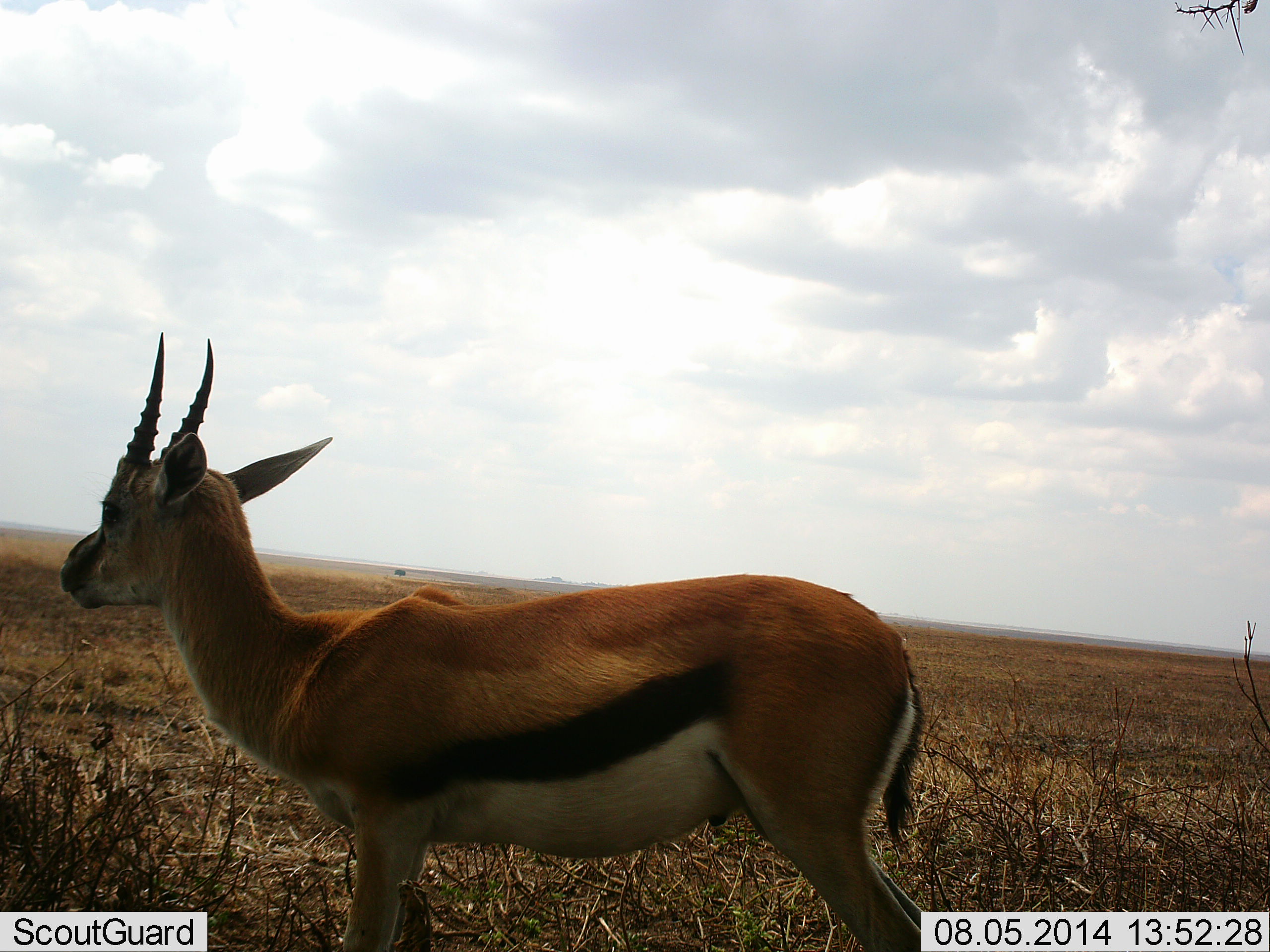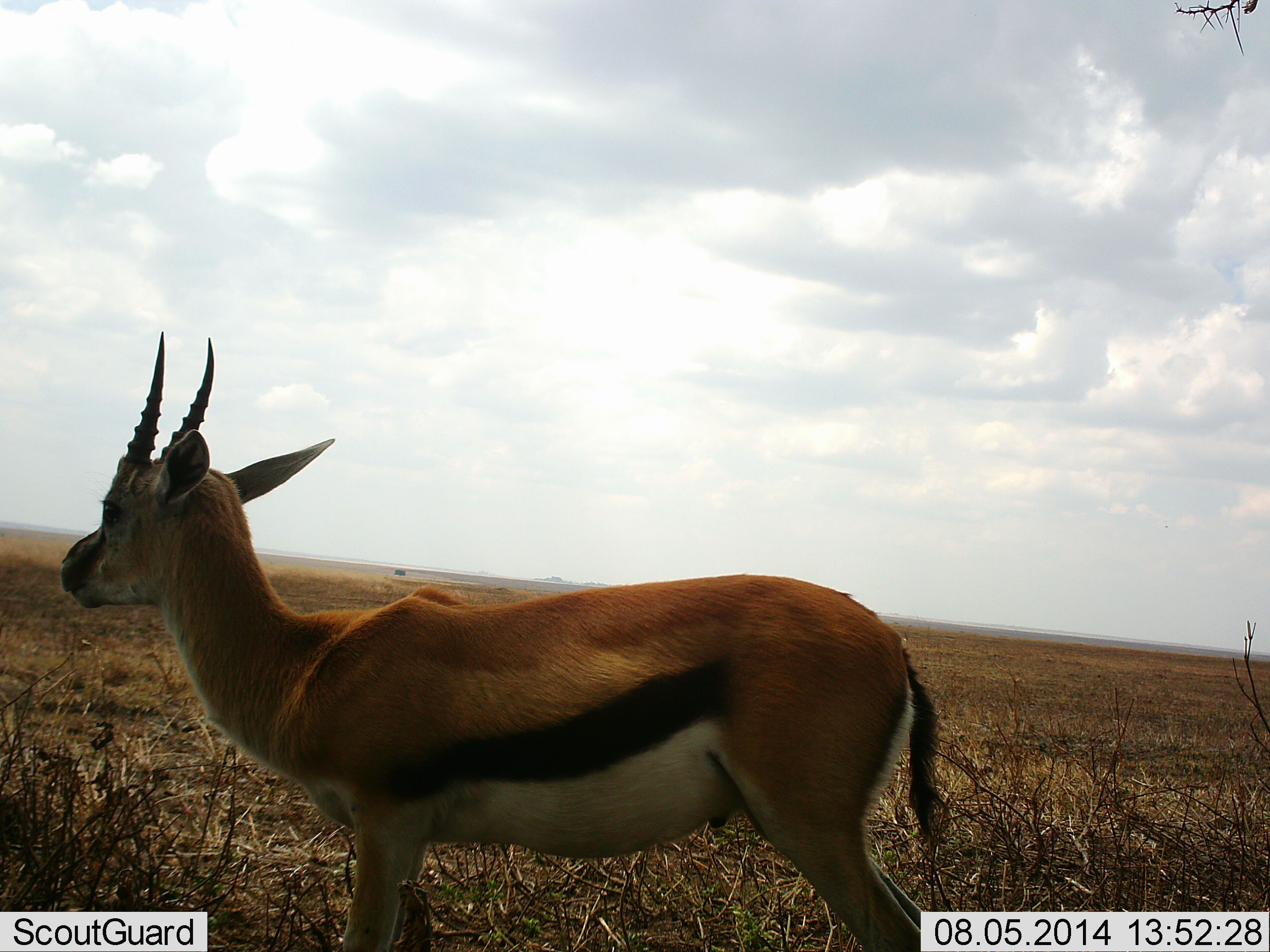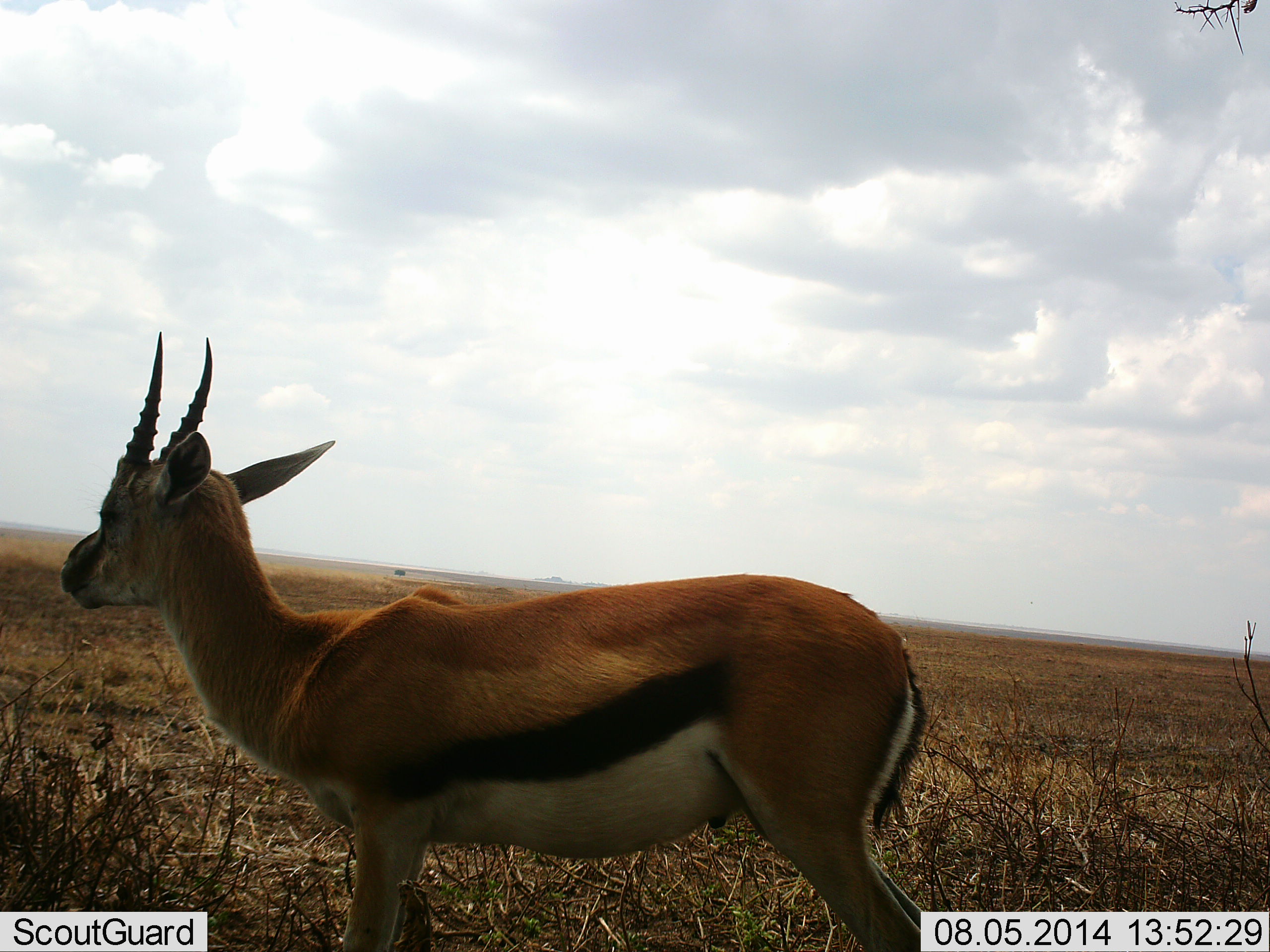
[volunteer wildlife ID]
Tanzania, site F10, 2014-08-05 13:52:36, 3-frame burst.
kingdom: Animalia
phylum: Chordata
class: Mammalia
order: Artiodactyla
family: Bovidae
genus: Eudorcas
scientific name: Eudorcas thomsonii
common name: thomson's gazelle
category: gazellethomsons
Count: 1.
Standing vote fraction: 100%.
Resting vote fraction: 0%.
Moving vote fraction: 0%.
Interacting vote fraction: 0%.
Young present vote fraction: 0%.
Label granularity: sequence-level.